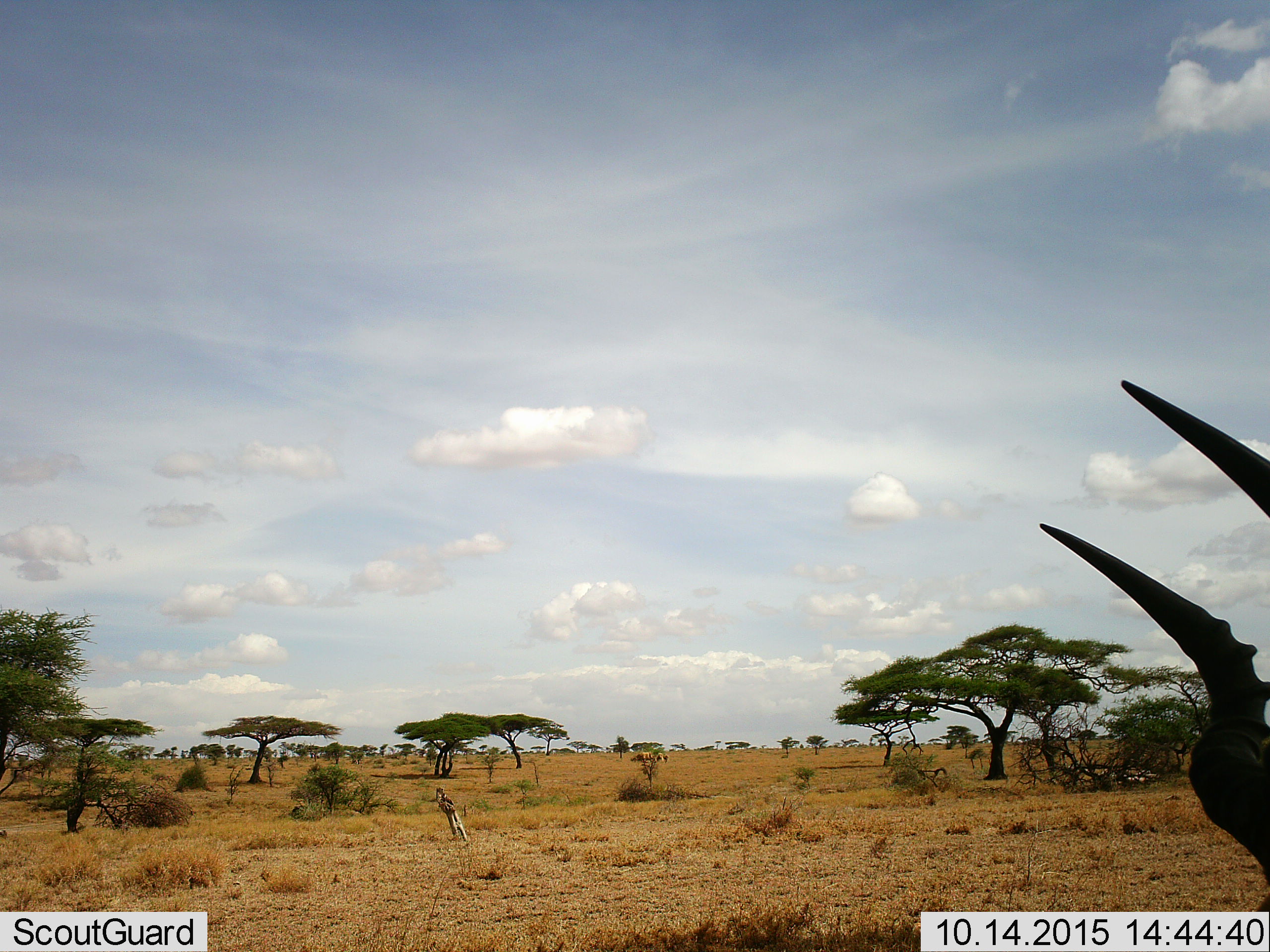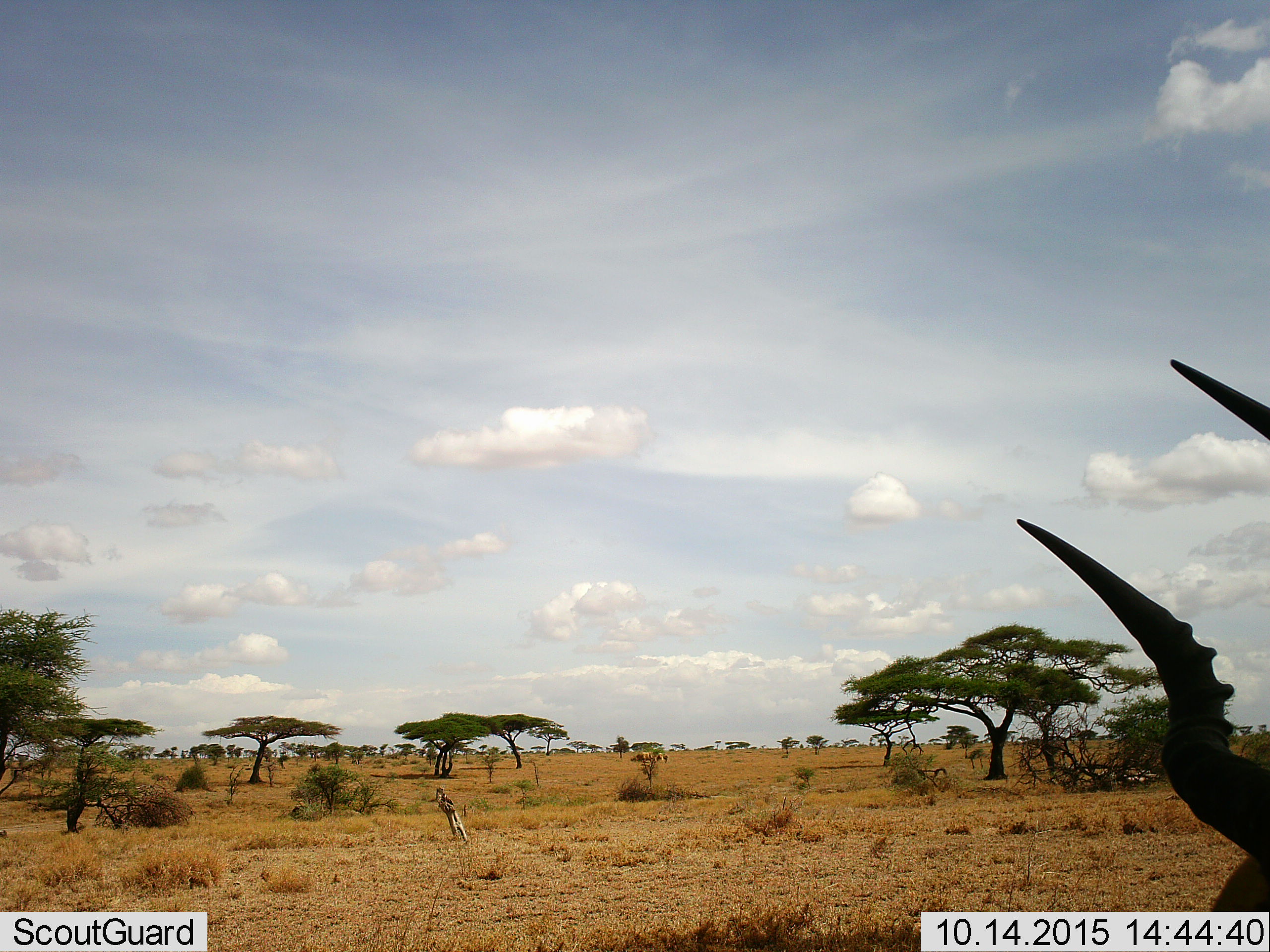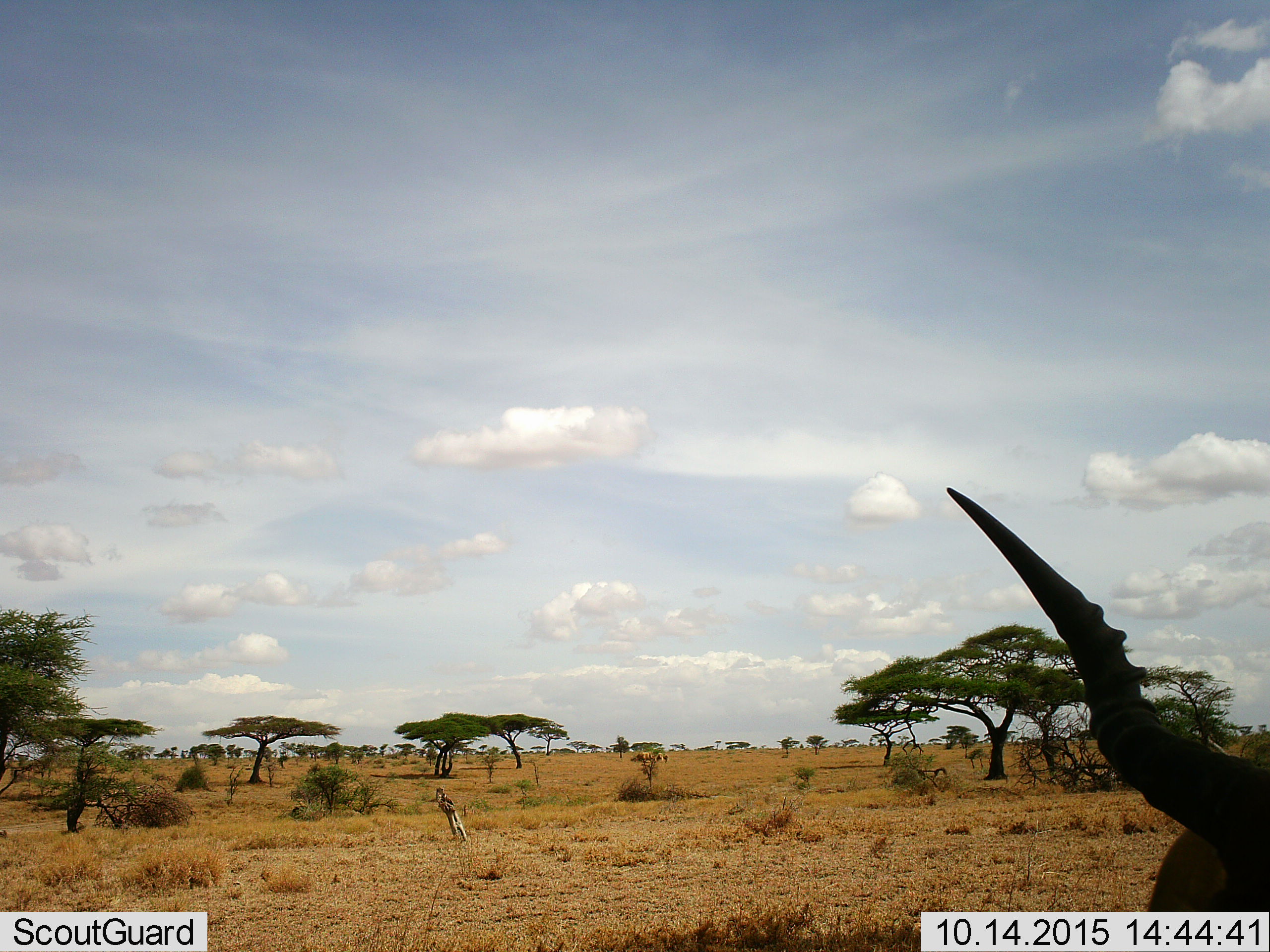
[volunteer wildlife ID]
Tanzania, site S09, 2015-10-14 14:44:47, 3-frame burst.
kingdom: Animalia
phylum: Chordata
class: Mammalia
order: Artiodactyla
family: Bovidae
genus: Eudorcas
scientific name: Eudorcas thomsonii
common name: thomson's gazelle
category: gazellethomsons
Gazellethomsons (thomson's gazelle) (Eudorcas thomsonii), count 1. Behavior (volunteer vote fractions): standing 100%, resting 0%, moving 0%, interacting 0%. Young present (vote fraction): 0%. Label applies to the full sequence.